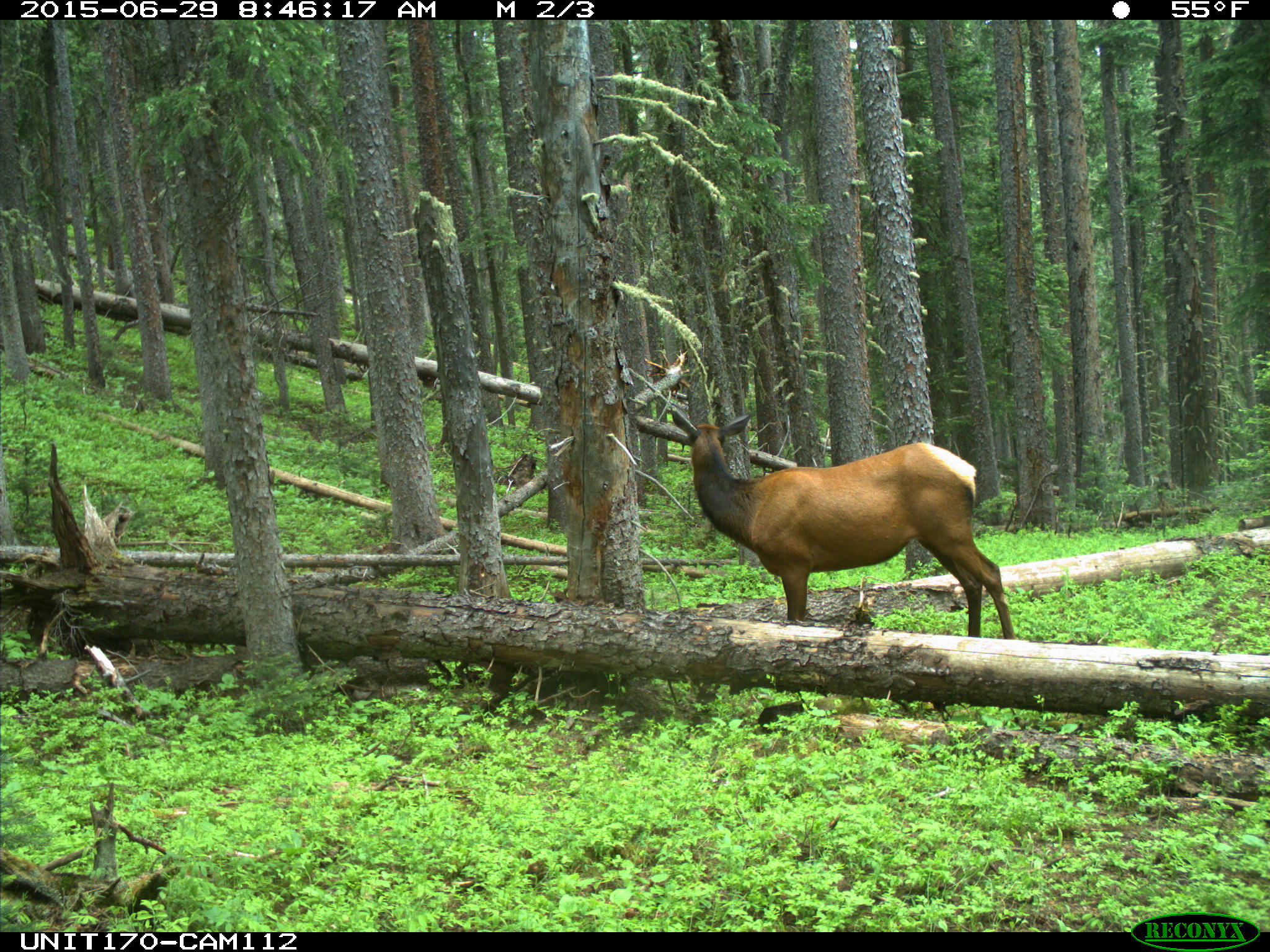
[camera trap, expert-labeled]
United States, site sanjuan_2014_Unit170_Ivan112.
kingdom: Animalia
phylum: Chordata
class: Mammalia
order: Artiodactyla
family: Cervidae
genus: Cervus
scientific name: Cervus elaphus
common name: red deer